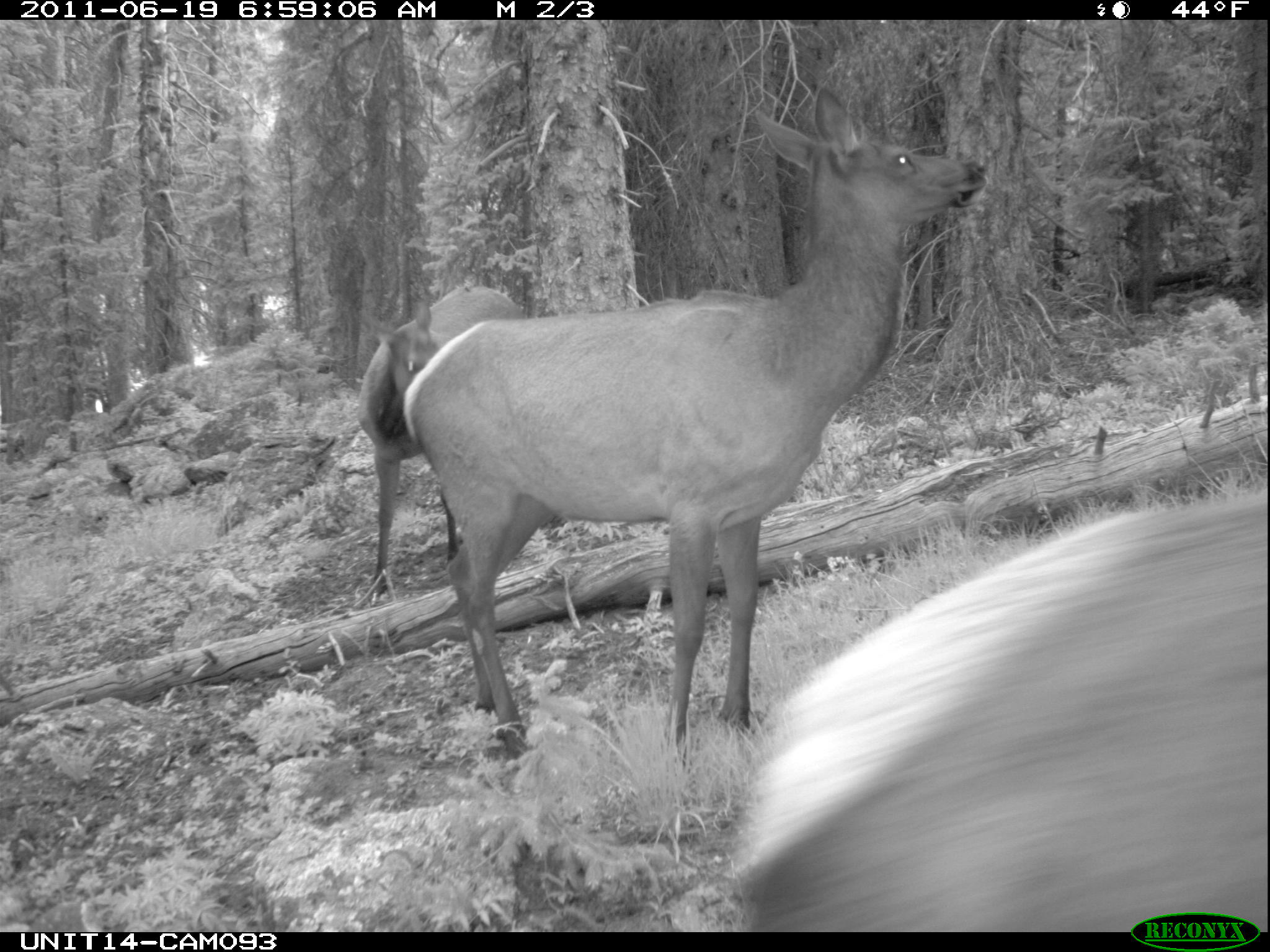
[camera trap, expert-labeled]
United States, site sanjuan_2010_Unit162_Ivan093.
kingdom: Animalia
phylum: Chordata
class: Mammalia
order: Artiodactyla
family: Cervidae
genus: Cervus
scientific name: Cervus elaphus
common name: red deer